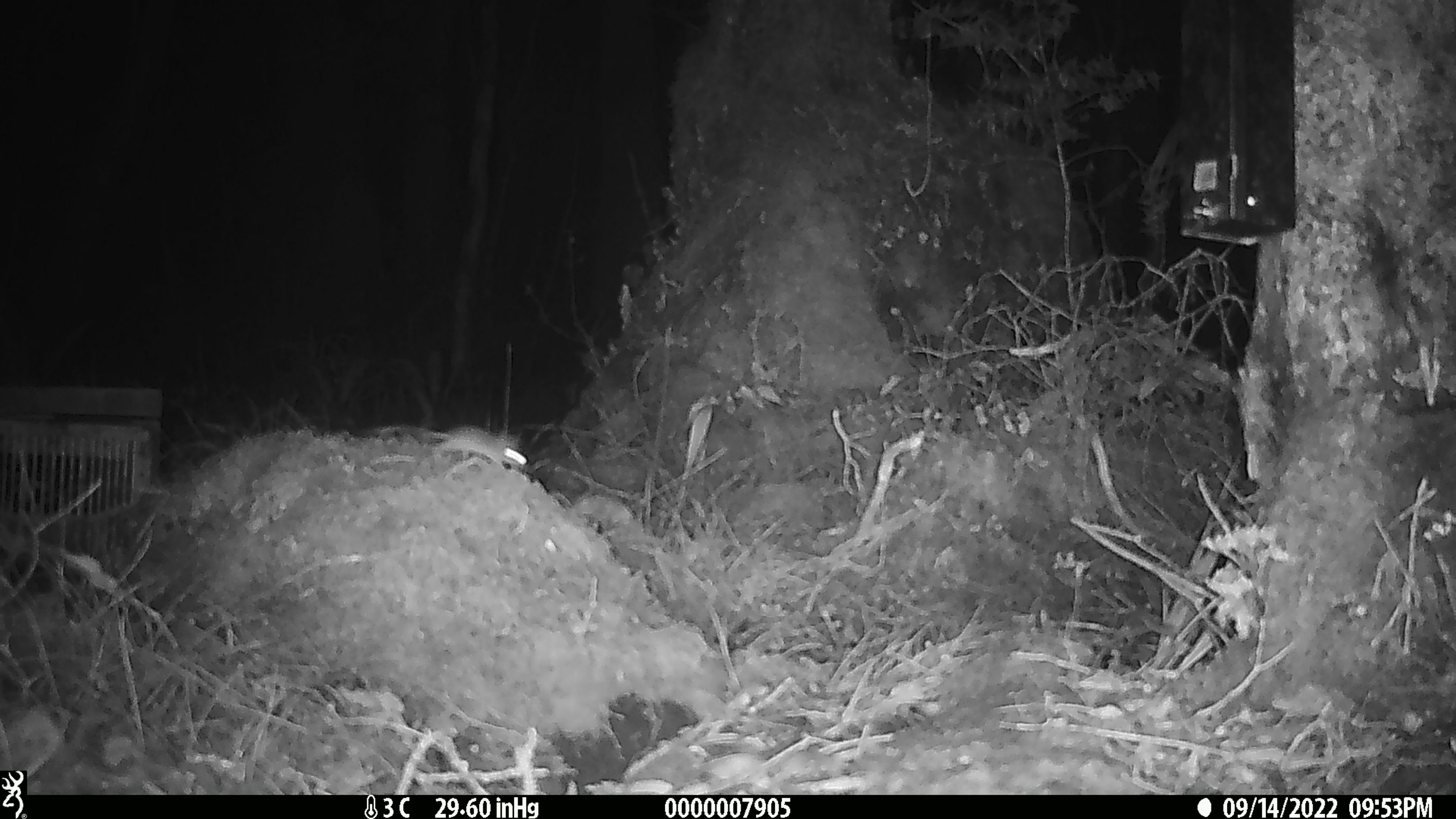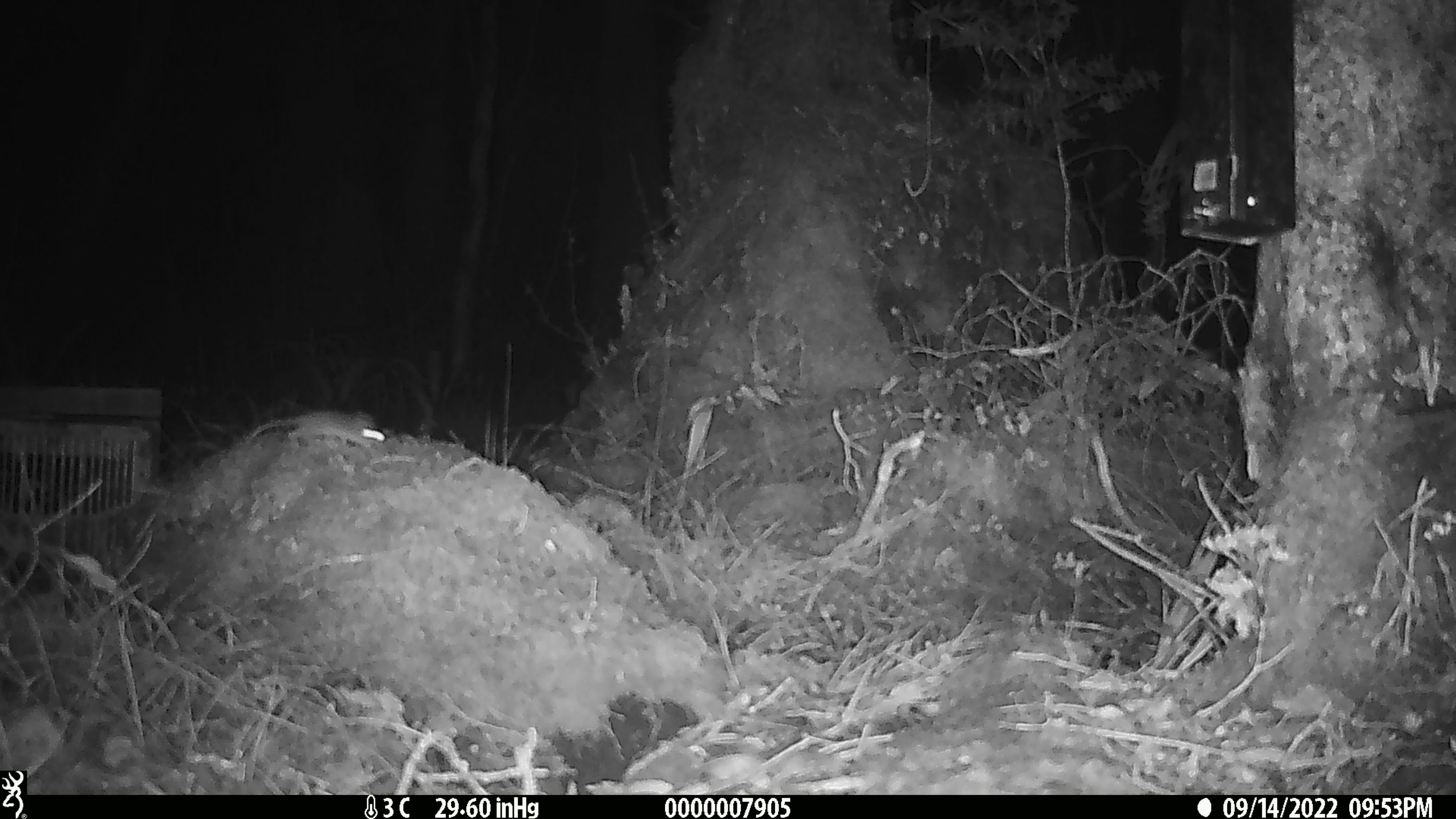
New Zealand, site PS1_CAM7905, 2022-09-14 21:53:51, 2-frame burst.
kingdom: Animalia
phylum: Chordata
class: Mammalia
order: Rodentia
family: Muridae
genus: Mus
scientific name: Mus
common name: mouse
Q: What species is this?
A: Mouse (Mus).